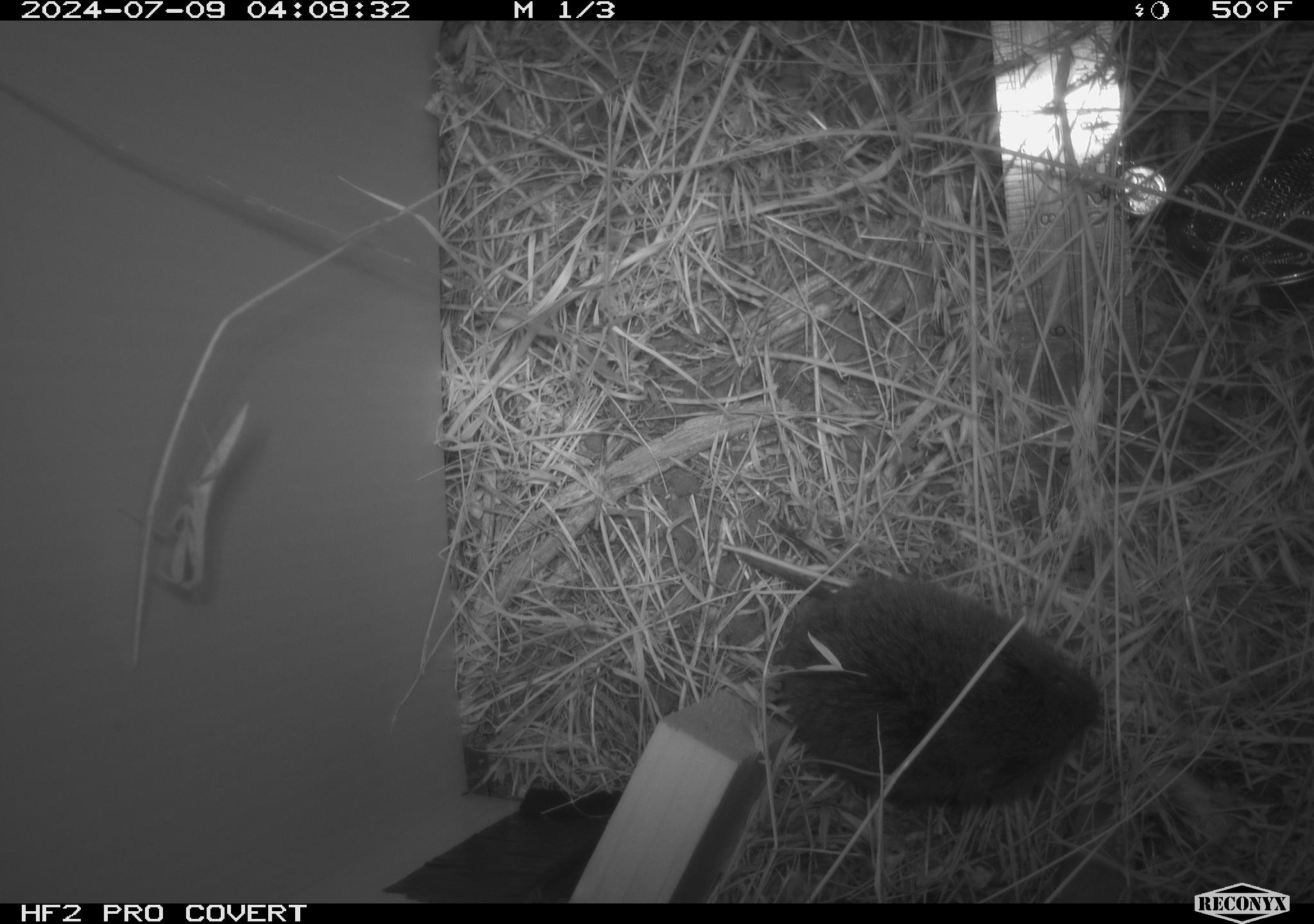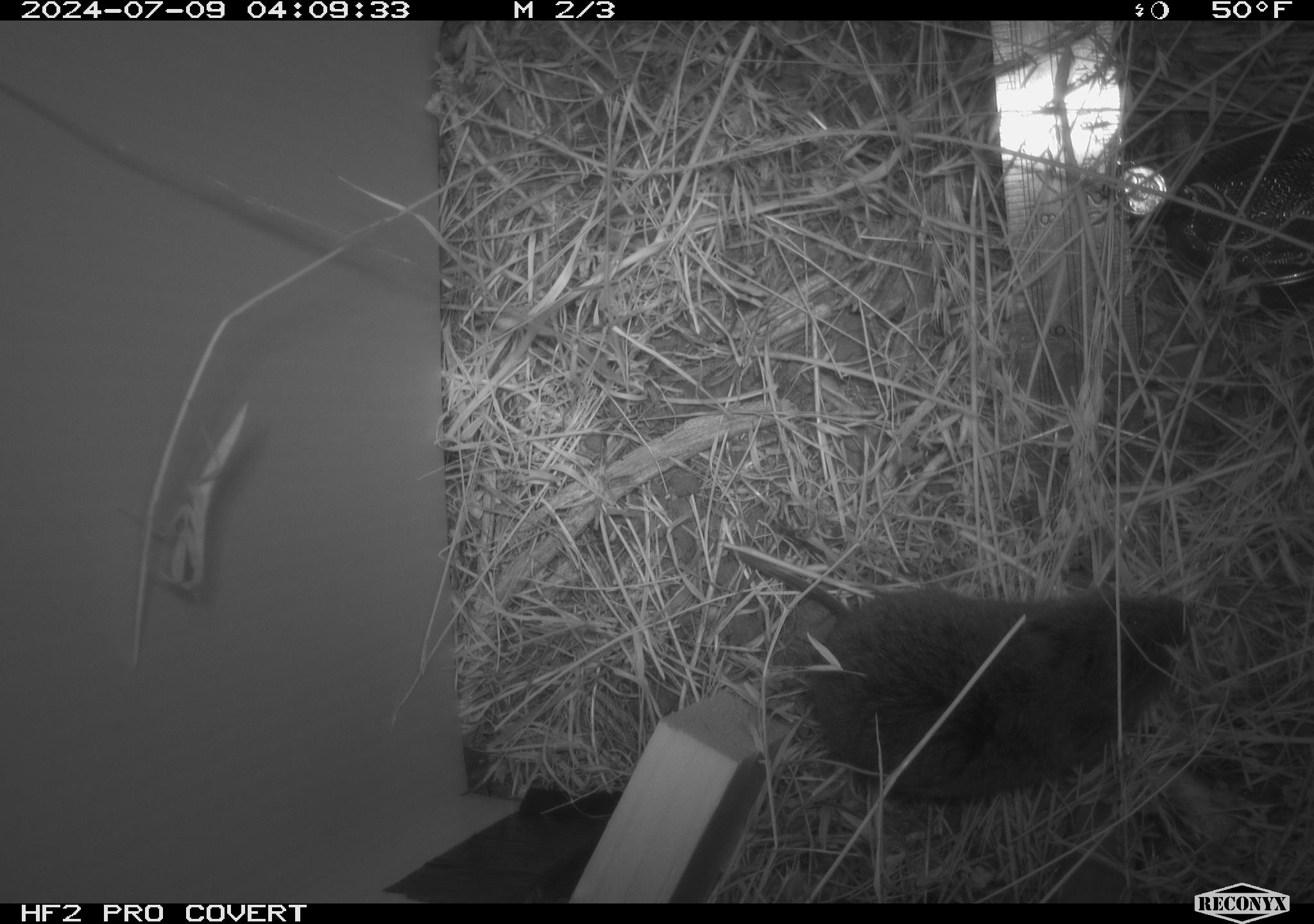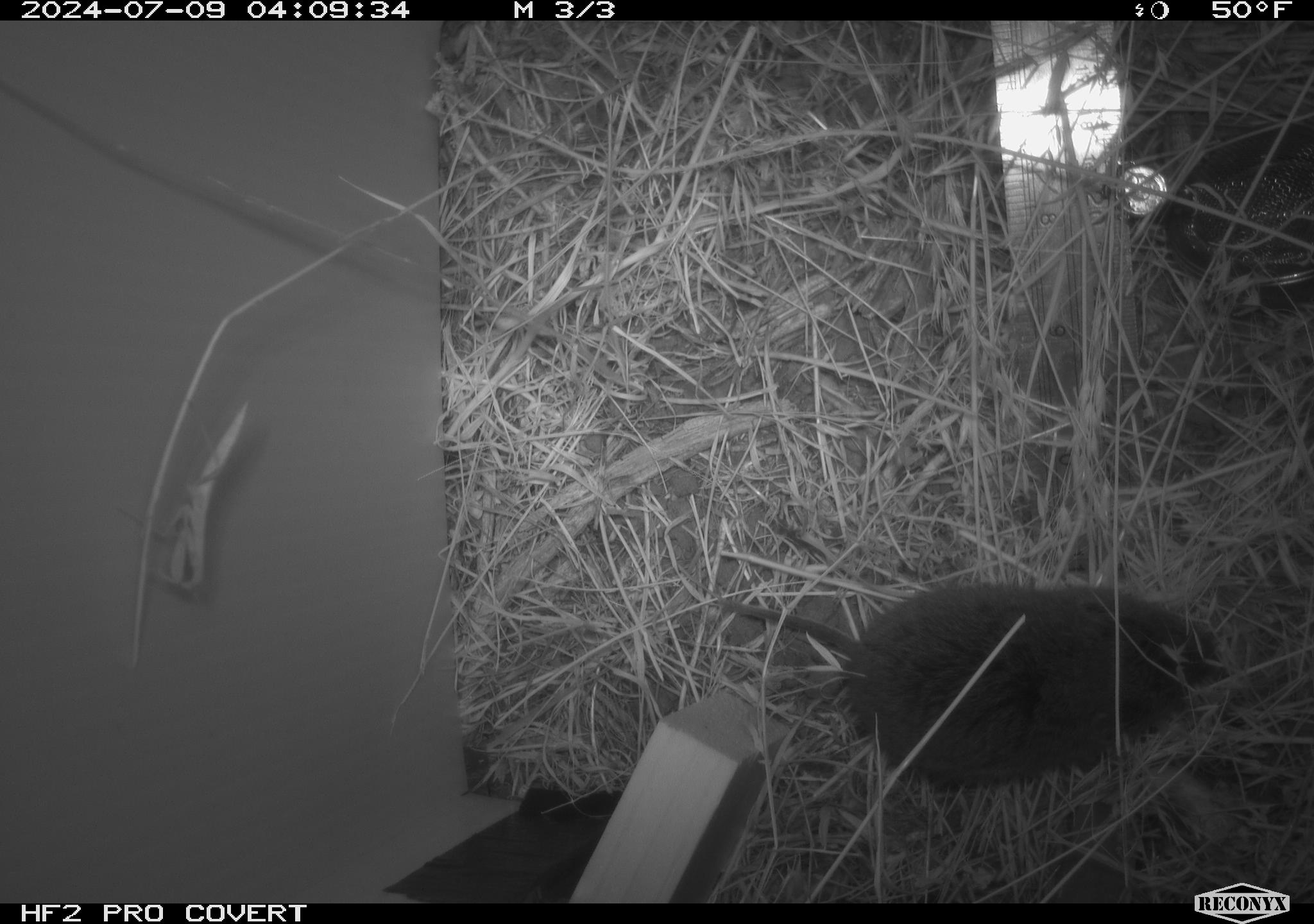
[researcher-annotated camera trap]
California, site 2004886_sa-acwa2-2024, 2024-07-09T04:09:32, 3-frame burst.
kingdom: Animalia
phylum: Chordata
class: Mammalia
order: Rodentia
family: Cricetidae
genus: Microtus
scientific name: Microtus californicus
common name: california vole